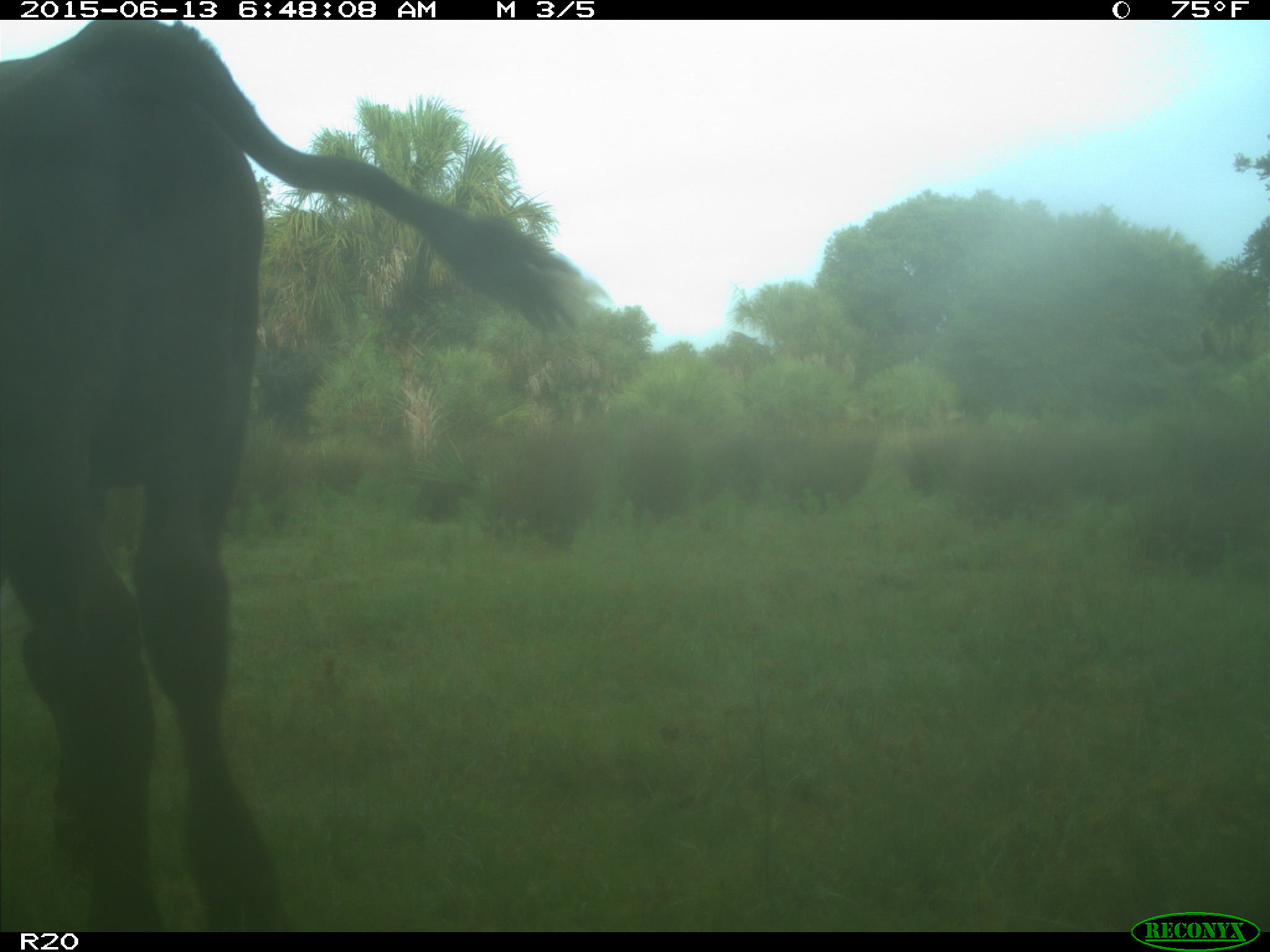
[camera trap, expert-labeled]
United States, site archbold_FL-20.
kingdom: Animalia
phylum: Chordata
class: Mammalia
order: Artiodactyla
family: Bovidae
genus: Bos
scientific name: Bos taurus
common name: domestic cow